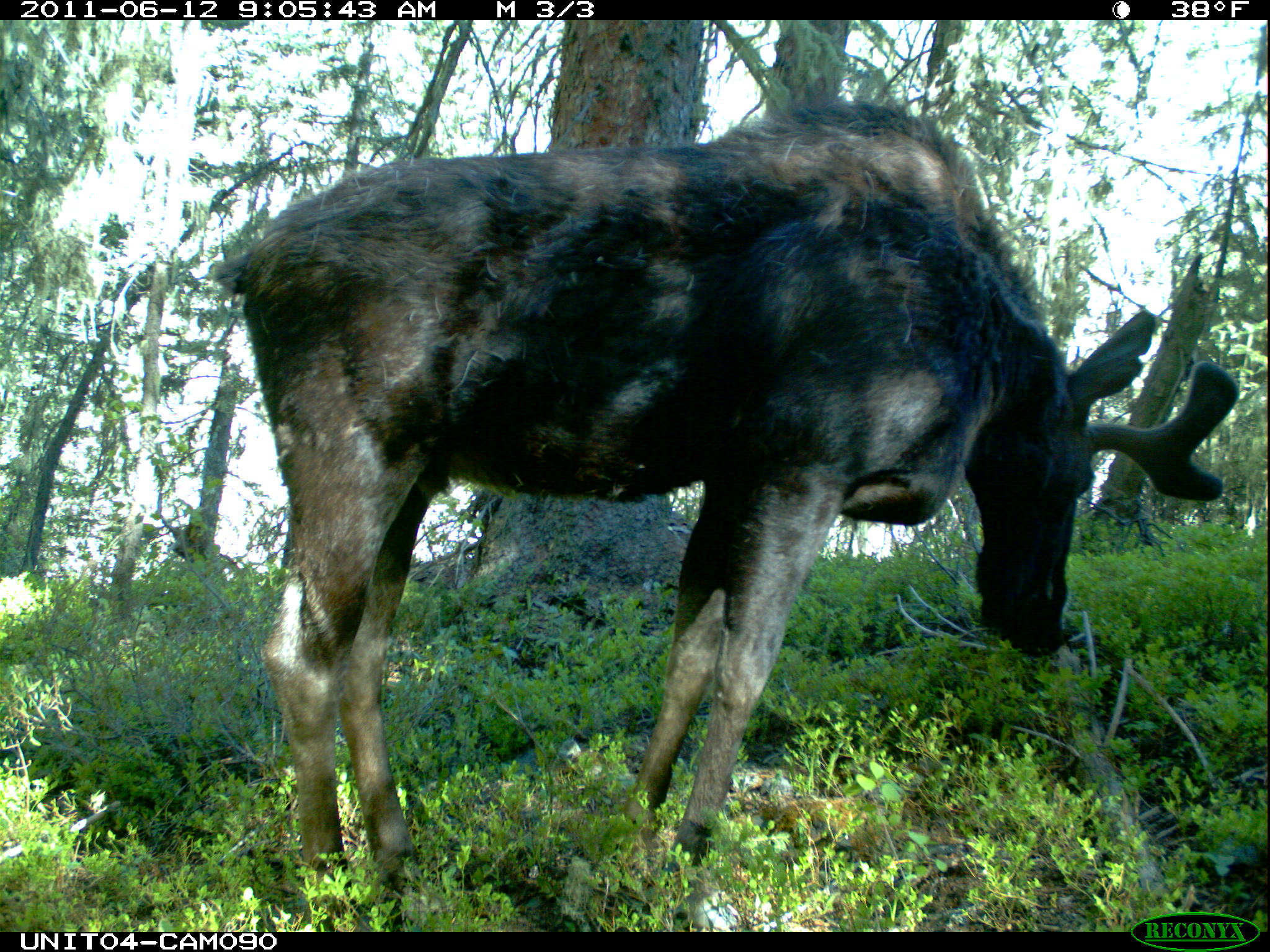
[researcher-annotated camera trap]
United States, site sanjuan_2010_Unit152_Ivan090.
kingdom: Animalia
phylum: Chordata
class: Mammalia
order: Artiodactyla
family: Cervidae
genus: Alces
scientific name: Alces alces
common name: moose